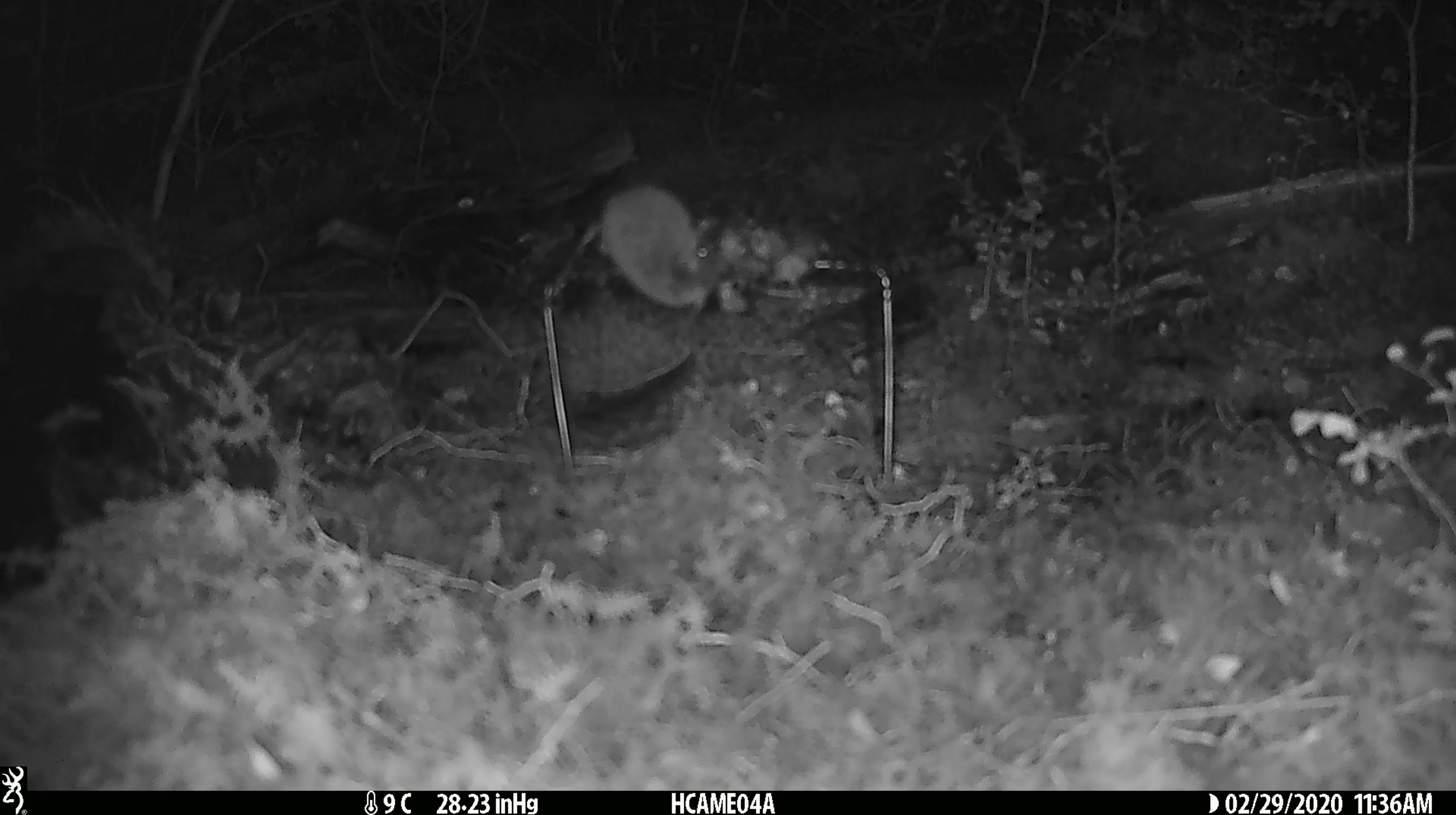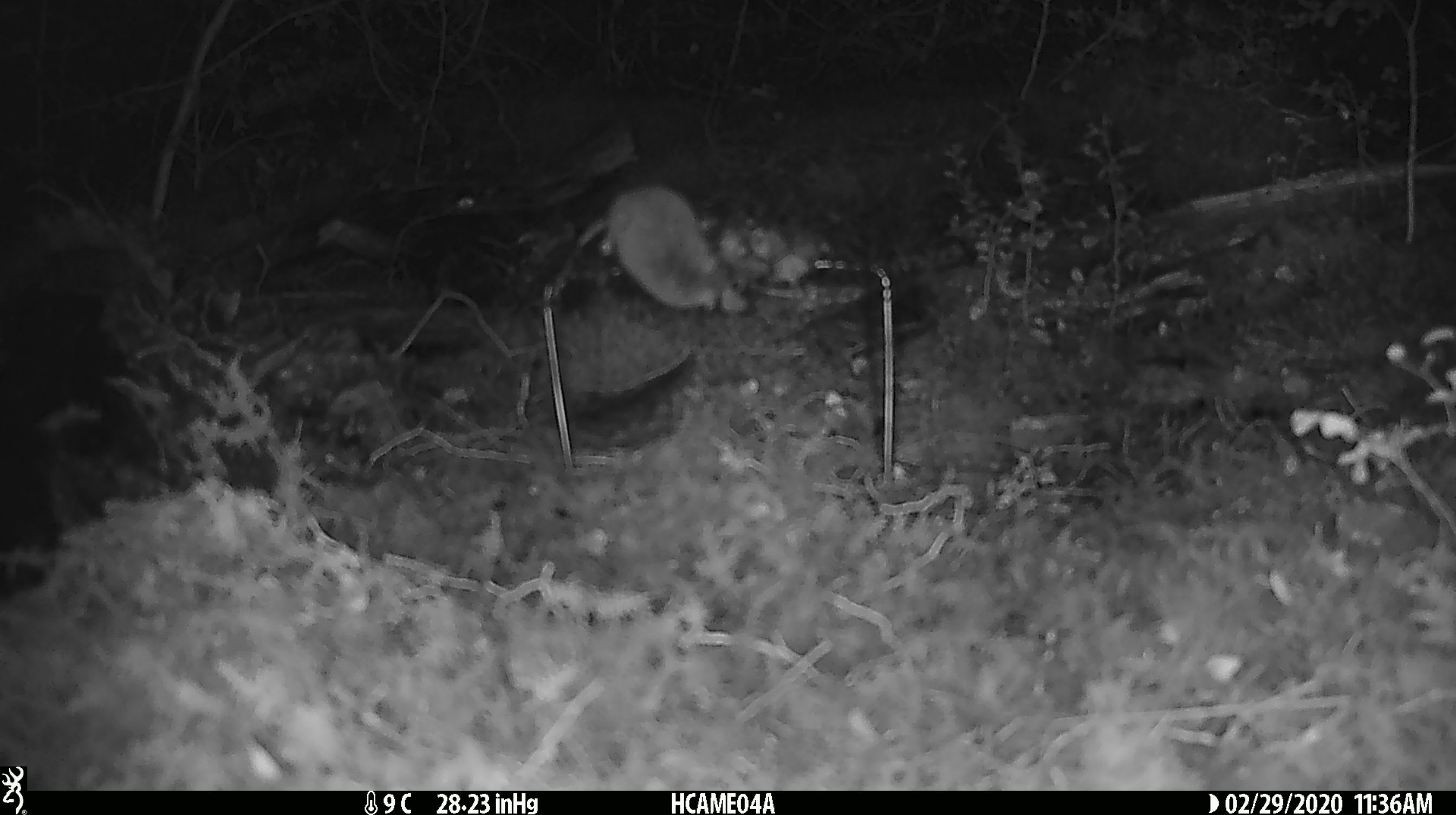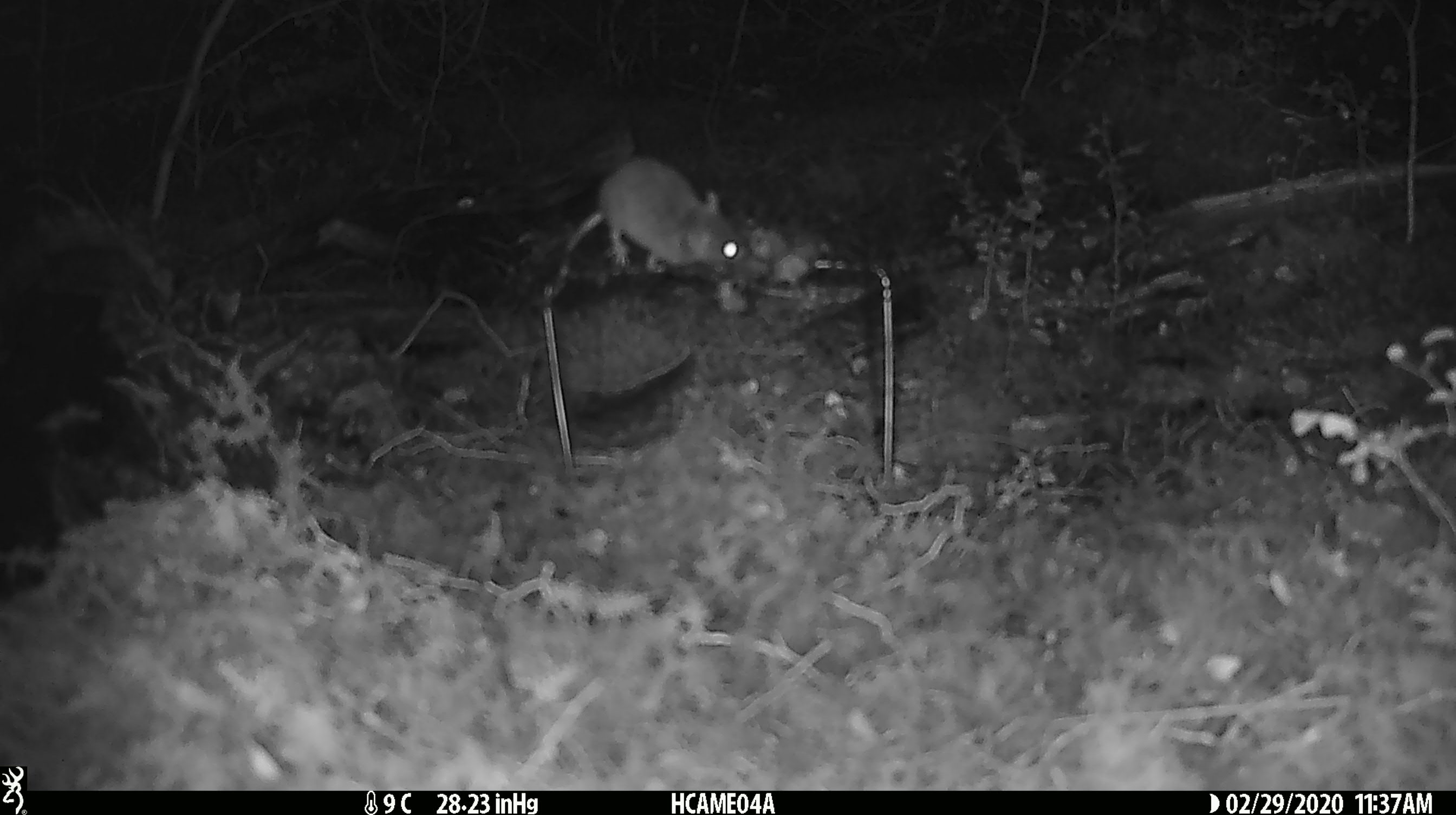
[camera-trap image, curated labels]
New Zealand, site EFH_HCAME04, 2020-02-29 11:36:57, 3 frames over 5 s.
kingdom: Animalia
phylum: Chordata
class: Mammalia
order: Rodentia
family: Muridae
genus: Mus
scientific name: Mus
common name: mouse